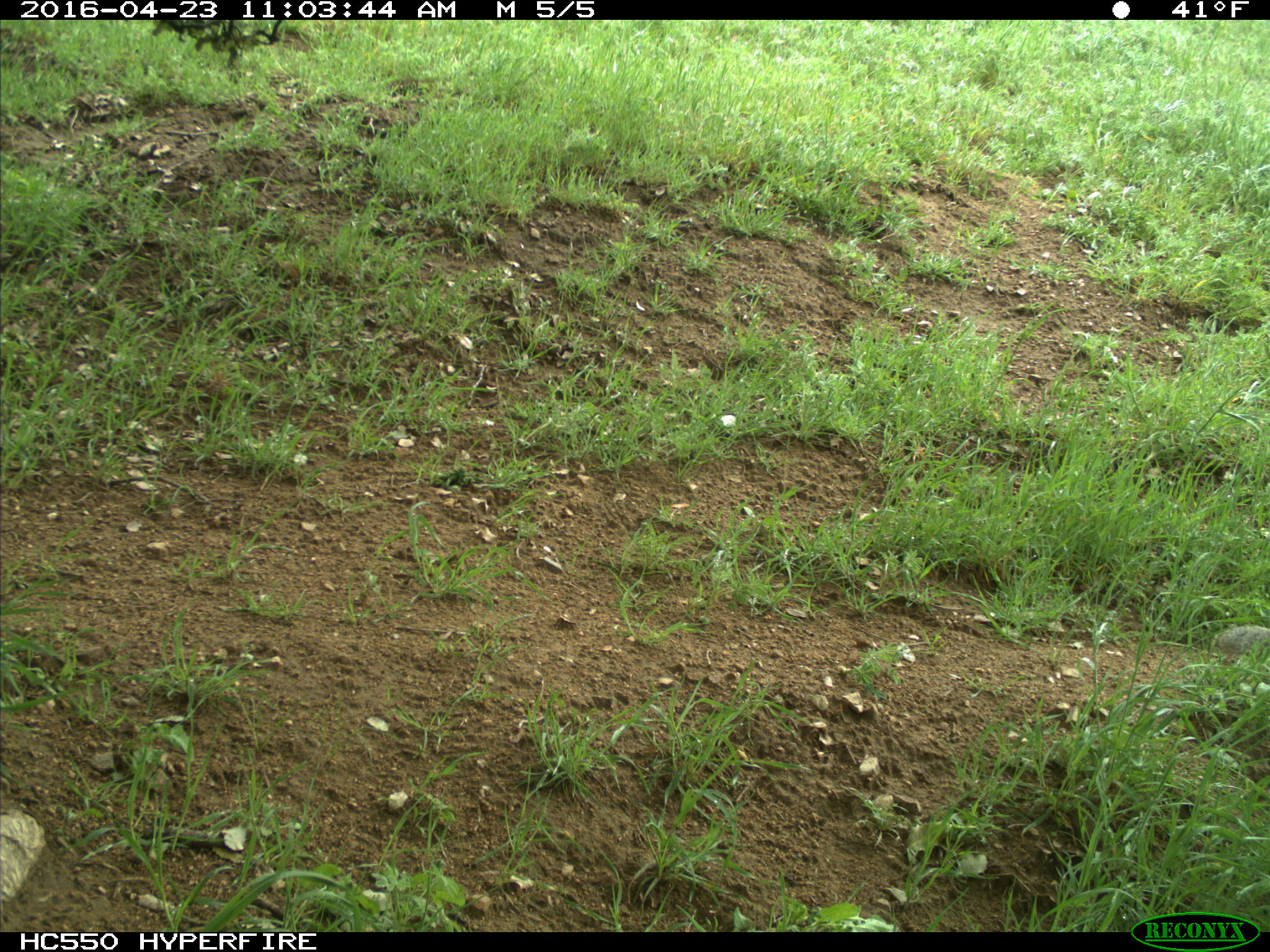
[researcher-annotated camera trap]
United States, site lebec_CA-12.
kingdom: Animalia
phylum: Chordata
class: Mammalia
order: Rodentia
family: Sciuridae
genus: Otospermophilus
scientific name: Otospermophilus beecheyi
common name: california ground squirrel